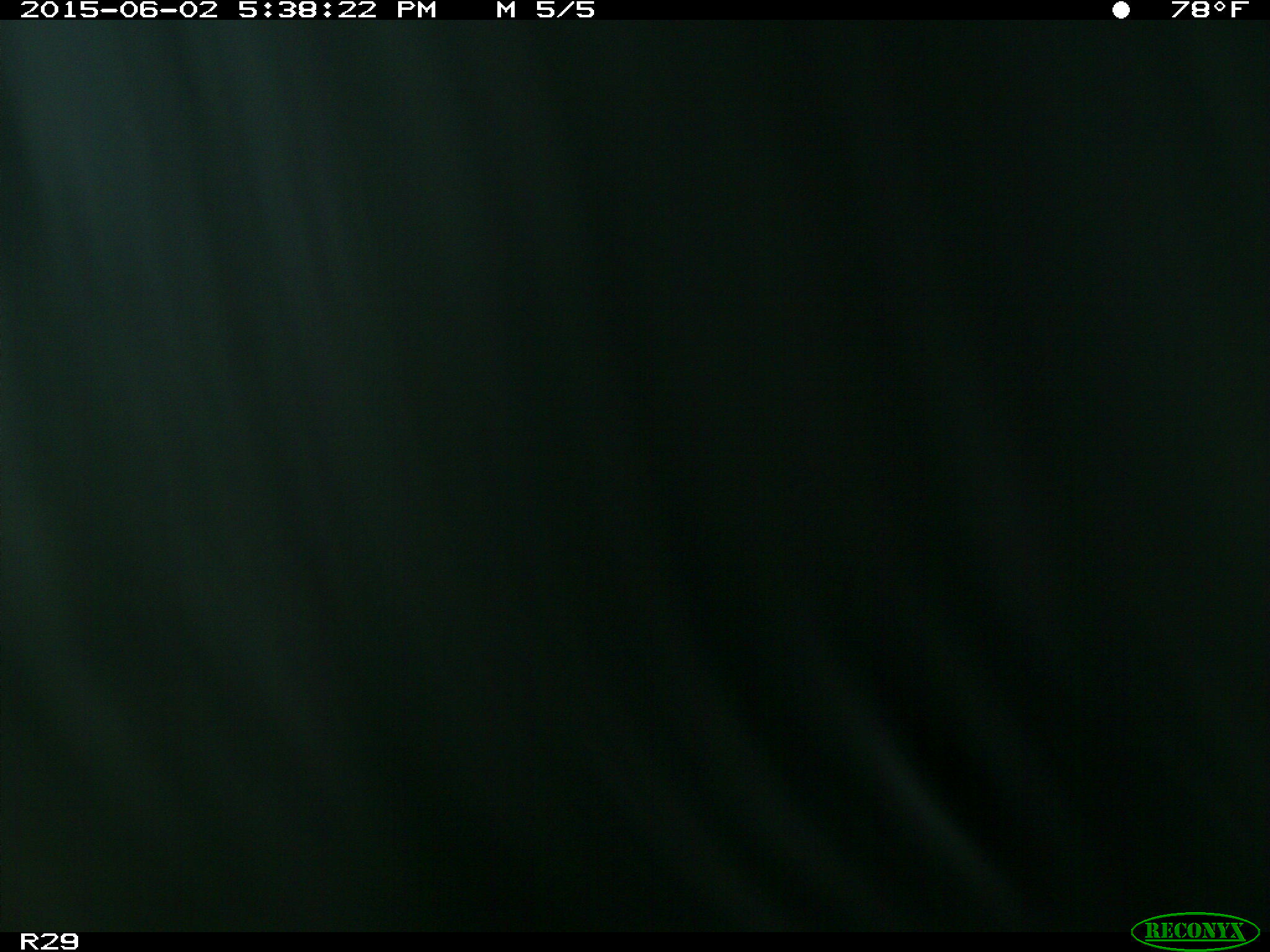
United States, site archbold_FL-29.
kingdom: Animalia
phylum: Chordata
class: Mammalia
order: Artiodactyla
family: Bovidae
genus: Bos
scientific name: Bos taurus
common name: domestic cow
Bos taurus (domestic cow).